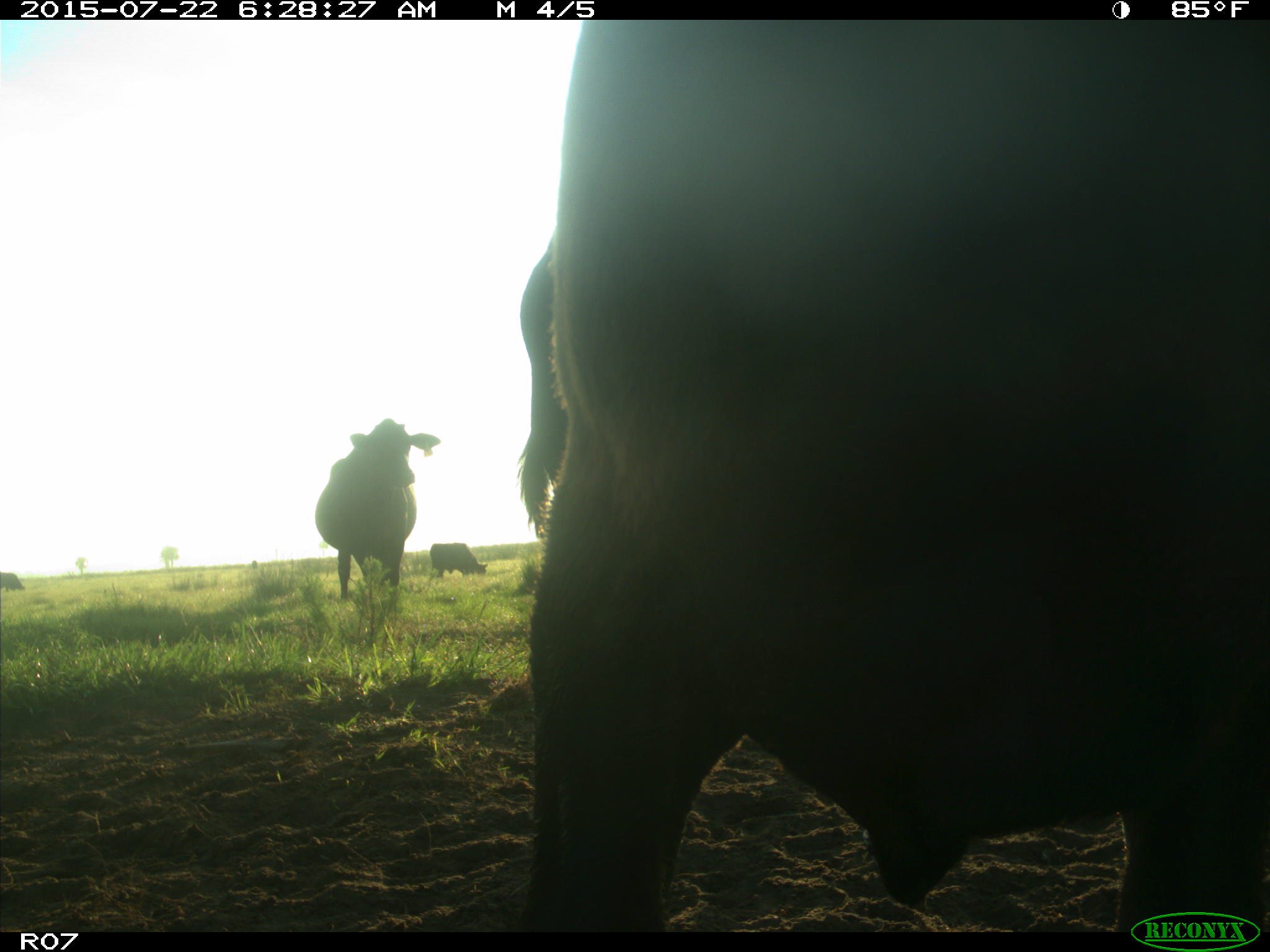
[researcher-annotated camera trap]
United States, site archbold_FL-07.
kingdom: Animalia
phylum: Chordata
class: Mammalia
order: Artiodactyla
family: Suidae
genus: Sus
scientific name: Sus scrofa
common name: wild boar